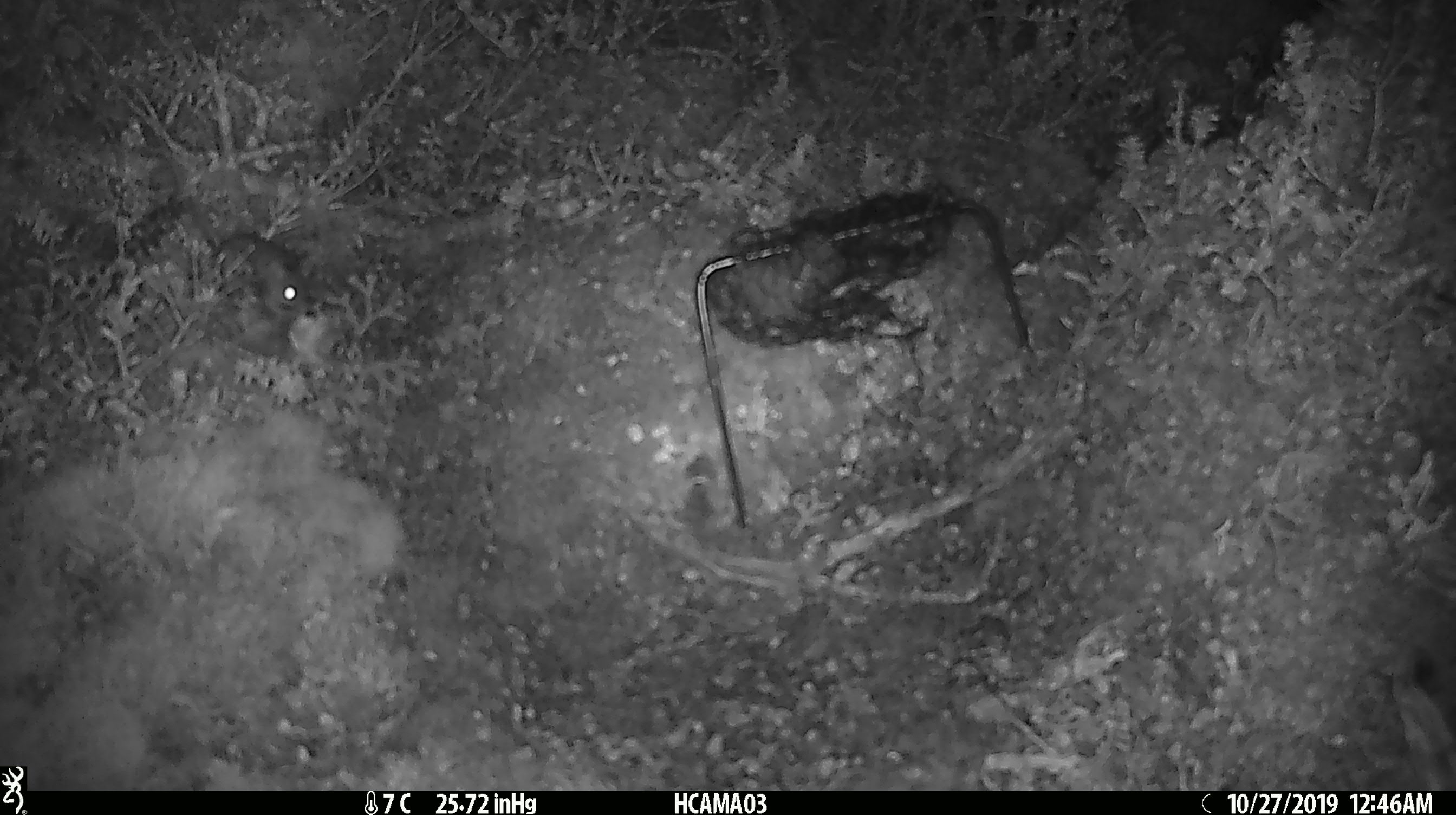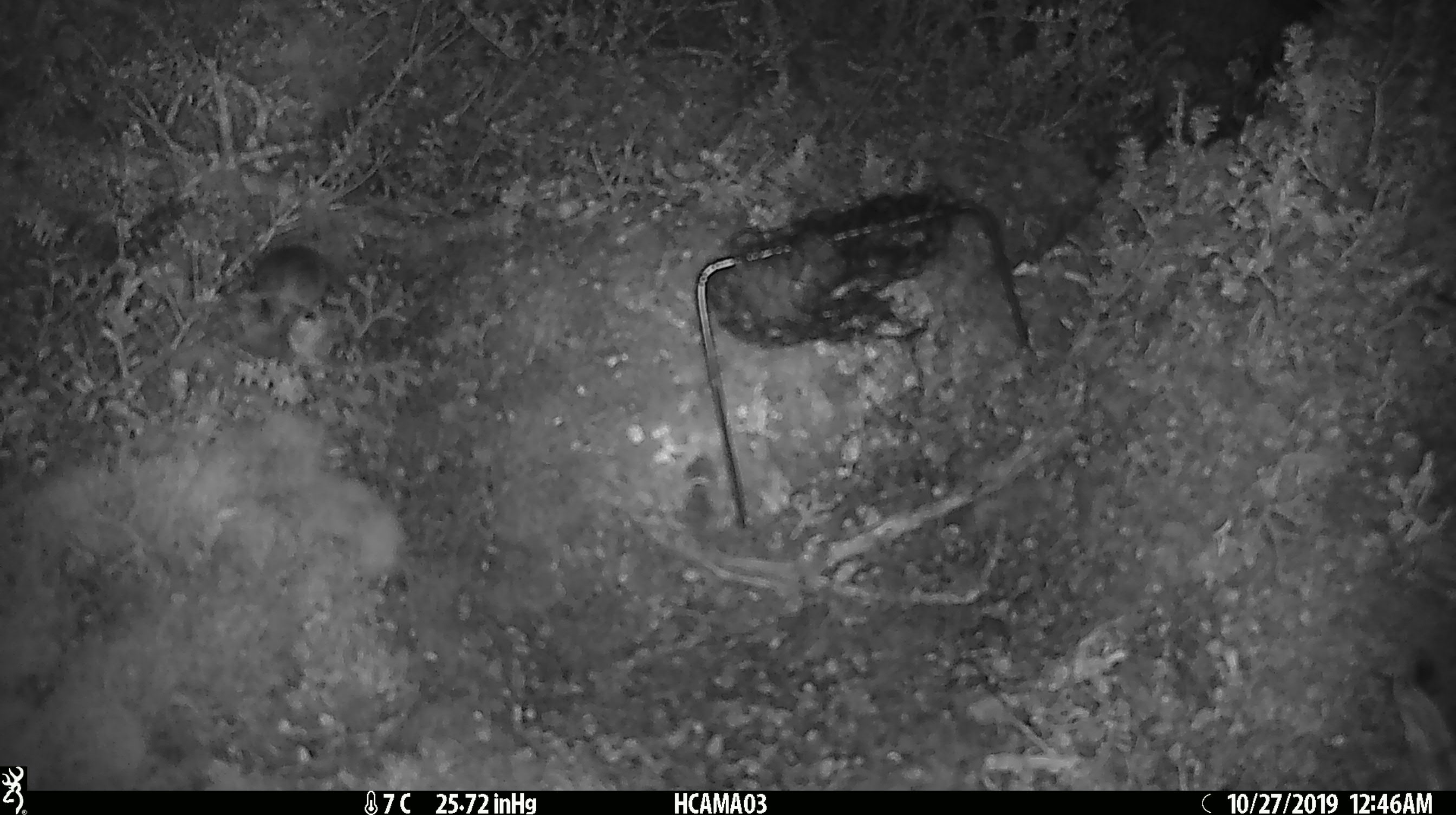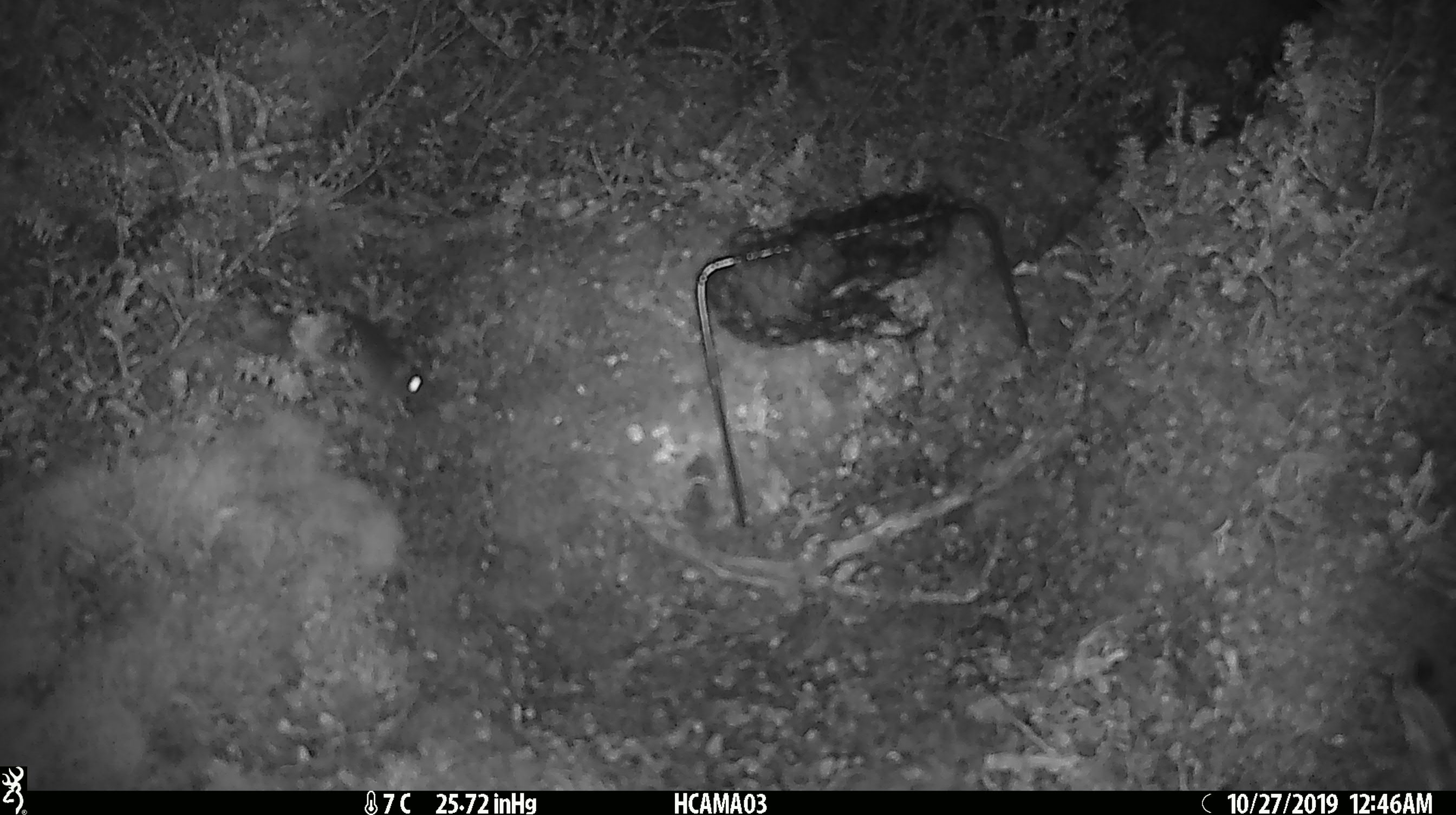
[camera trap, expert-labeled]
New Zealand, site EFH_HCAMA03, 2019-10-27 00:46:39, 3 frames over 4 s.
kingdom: Animalia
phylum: Chordata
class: Mammalia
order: Rodentia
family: Muridae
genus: Mus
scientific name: Mus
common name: mouse